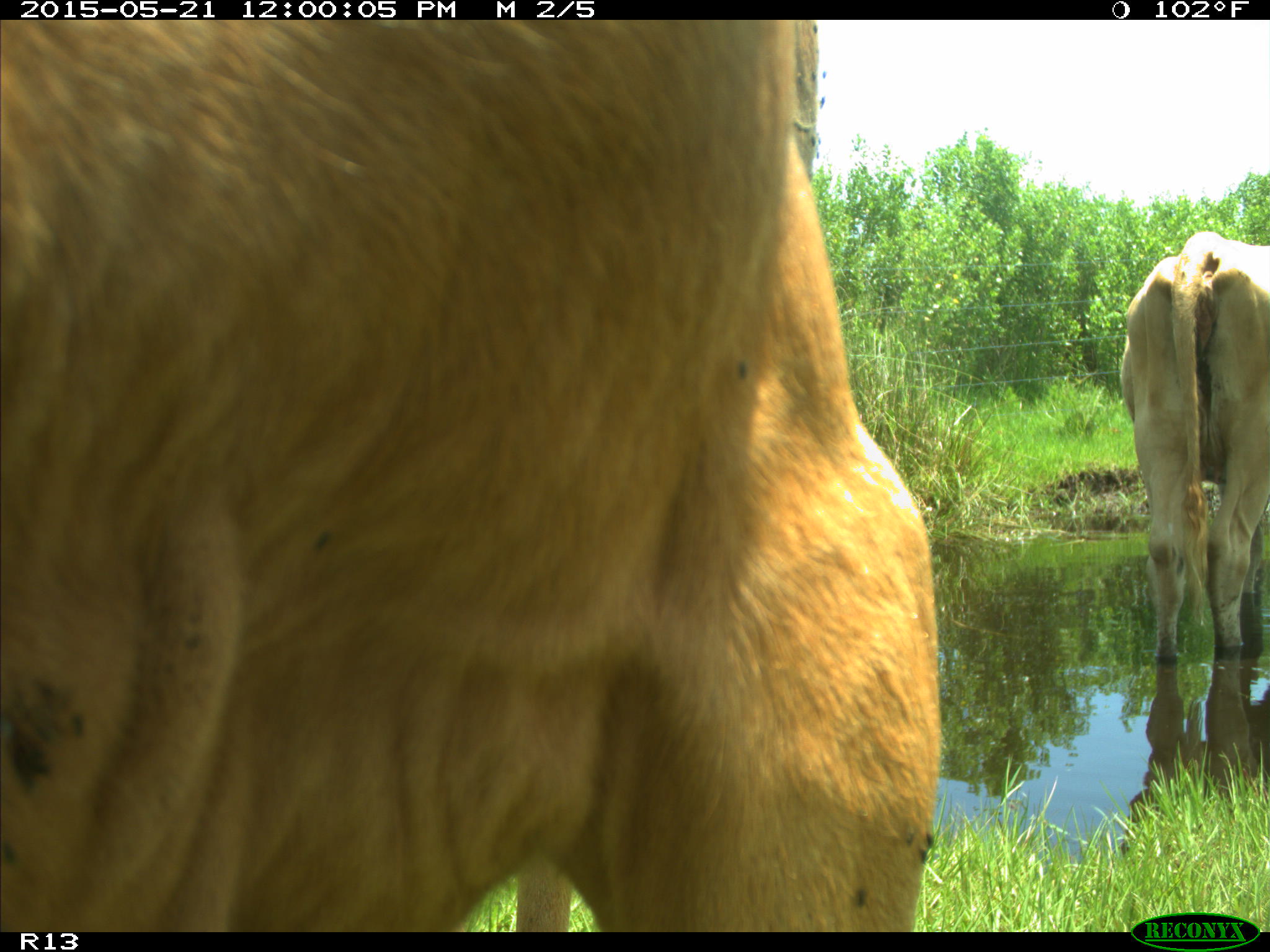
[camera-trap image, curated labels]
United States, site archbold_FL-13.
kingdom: Animalia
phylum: Chordata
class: Mammalia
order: Artiodactyla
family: Bovidae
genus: Bos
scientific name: Bos taurus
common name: domestic cow